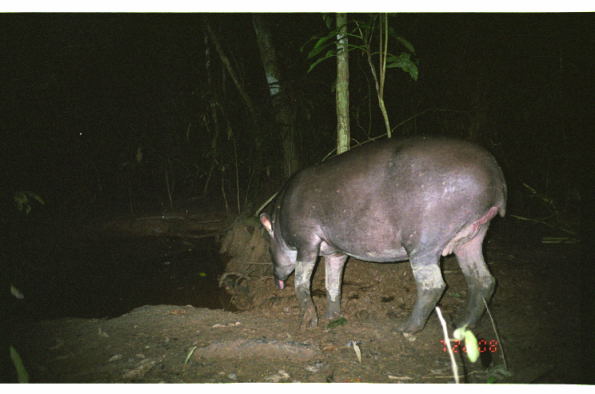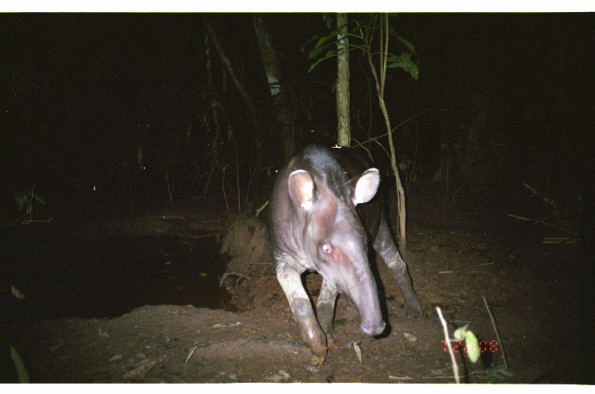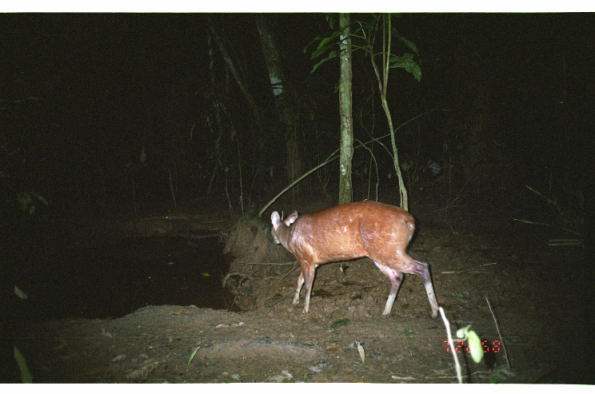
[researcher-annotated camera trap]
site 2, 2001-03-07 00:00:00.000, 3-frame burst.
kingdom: Animalia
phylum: Chordata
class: Mammalia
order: Perissodactyla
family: Tapiridae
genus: Tapirus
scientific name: Tapirus terrestris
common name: south american tapir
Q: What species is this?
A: Tapirus terrestris (south american tapir).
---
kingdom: Animalia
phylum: Chordata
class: Mammalia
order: Artiodactyla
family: Cervidae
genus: Mazama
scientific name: Mazama americana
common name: red brocket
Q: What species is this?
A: Mazama americana (red brocket).